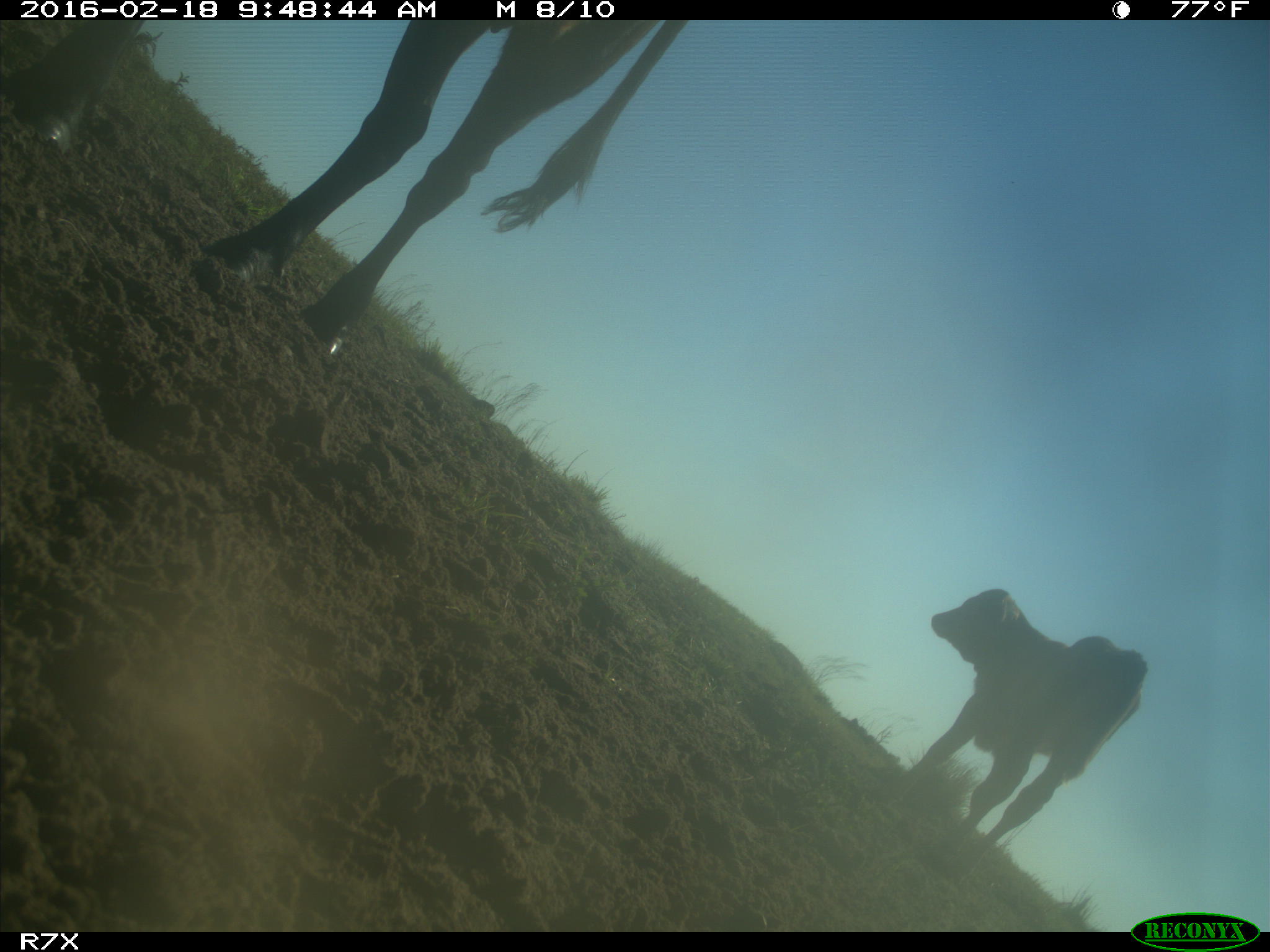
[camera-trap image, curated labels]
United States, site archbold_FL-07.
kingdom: Animalia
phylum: Chordata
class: Mammalia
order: Artiodactyla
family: Bovidae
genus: Bos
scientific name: Bos taurus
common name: domestic cow